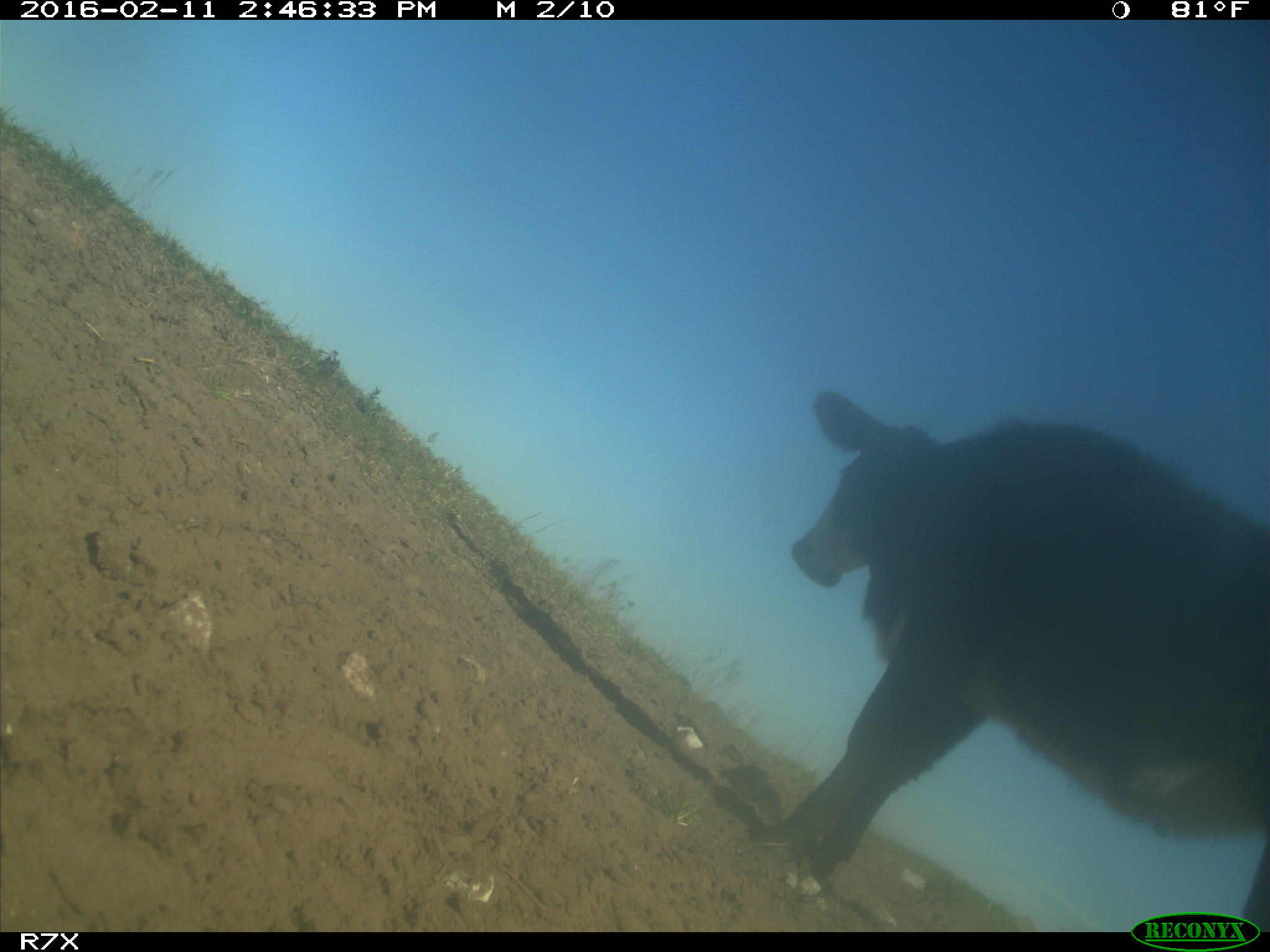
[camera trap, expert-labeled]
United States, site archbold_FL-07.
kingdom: Animalia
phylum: Chordata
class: Mammalia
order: Artiodactyla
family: Bovidae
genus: Bos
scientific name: Bos taurus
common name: domestic cow